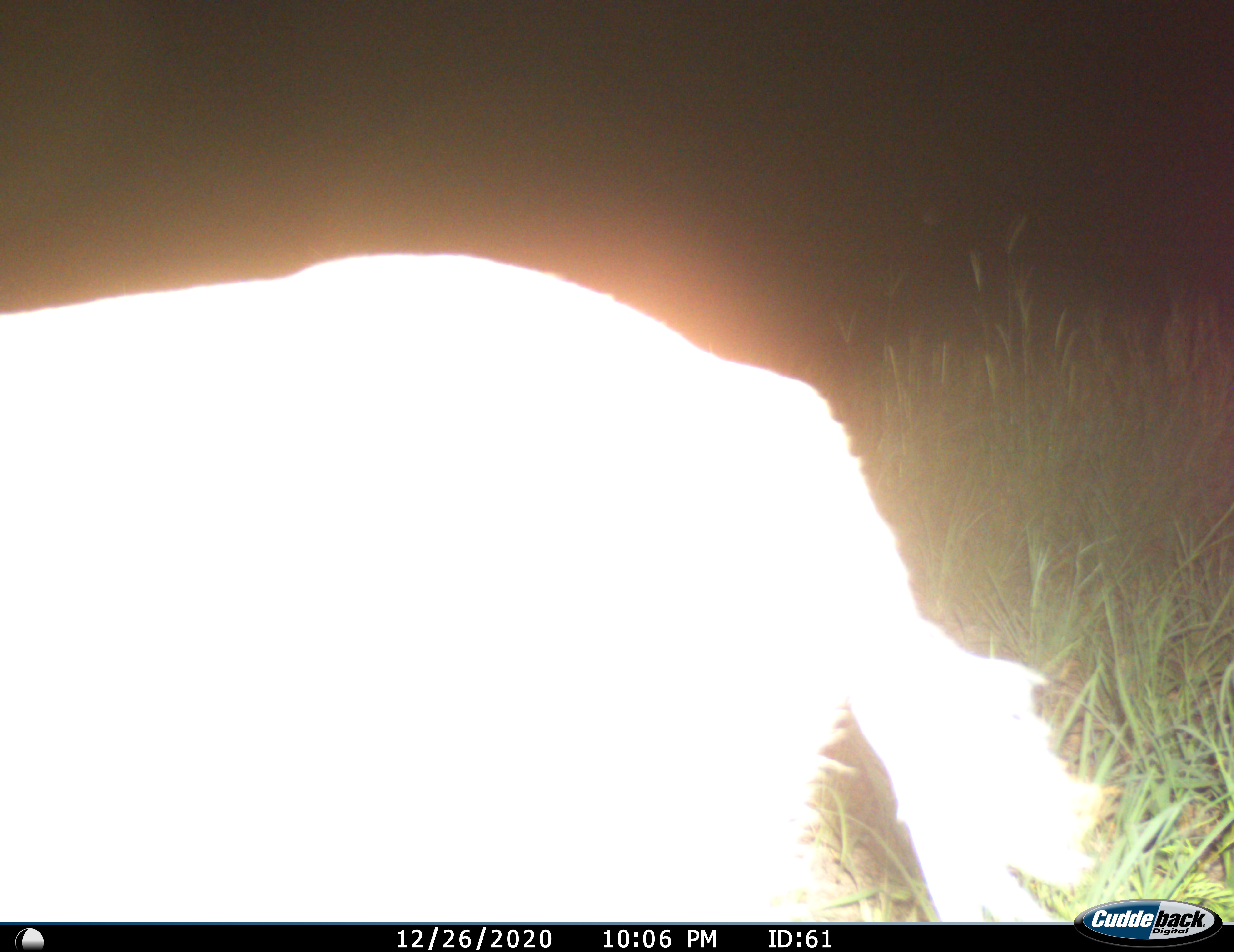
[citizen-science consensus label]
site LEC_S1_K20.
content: unidentified animal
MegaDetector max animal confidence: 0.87